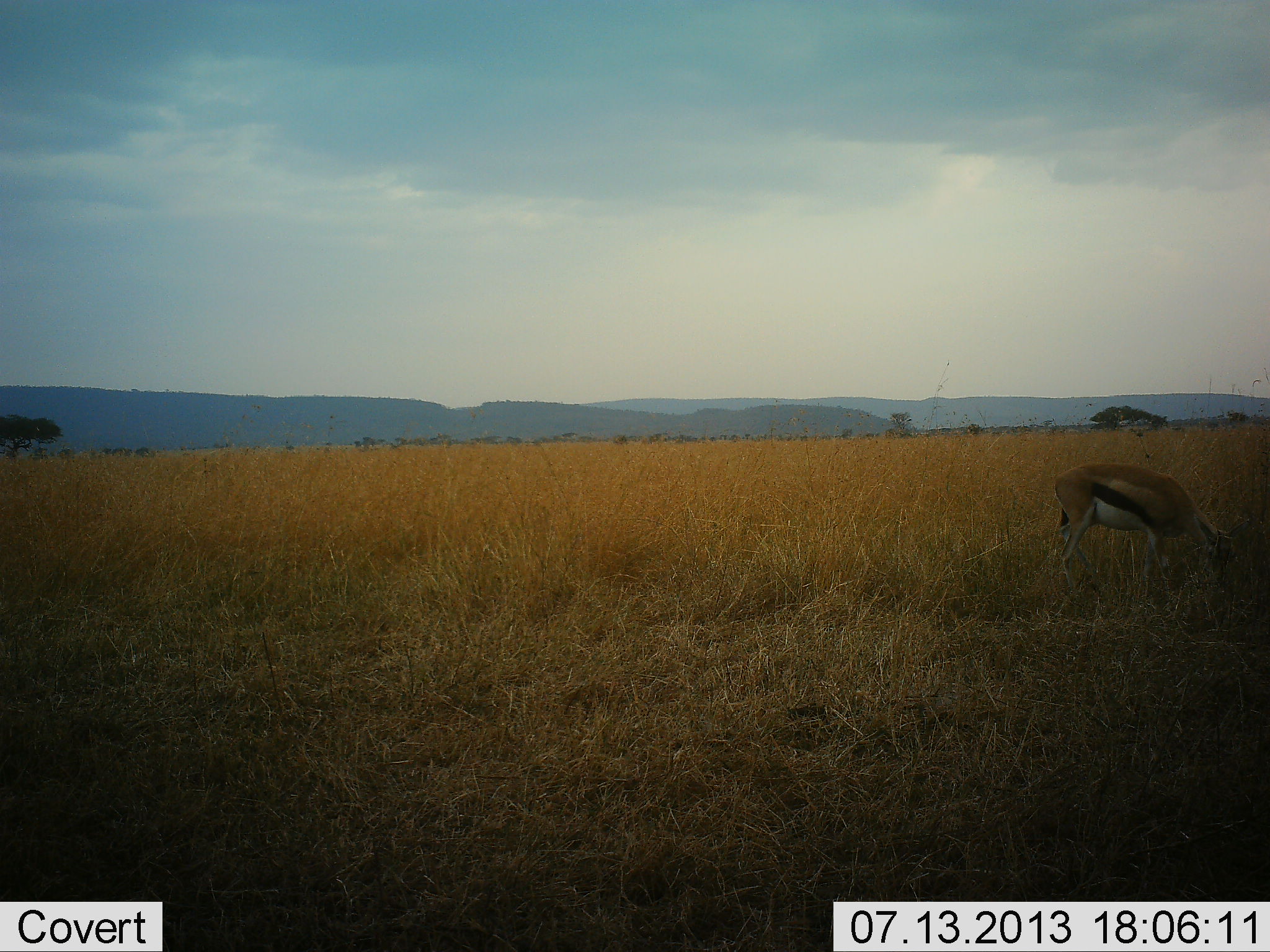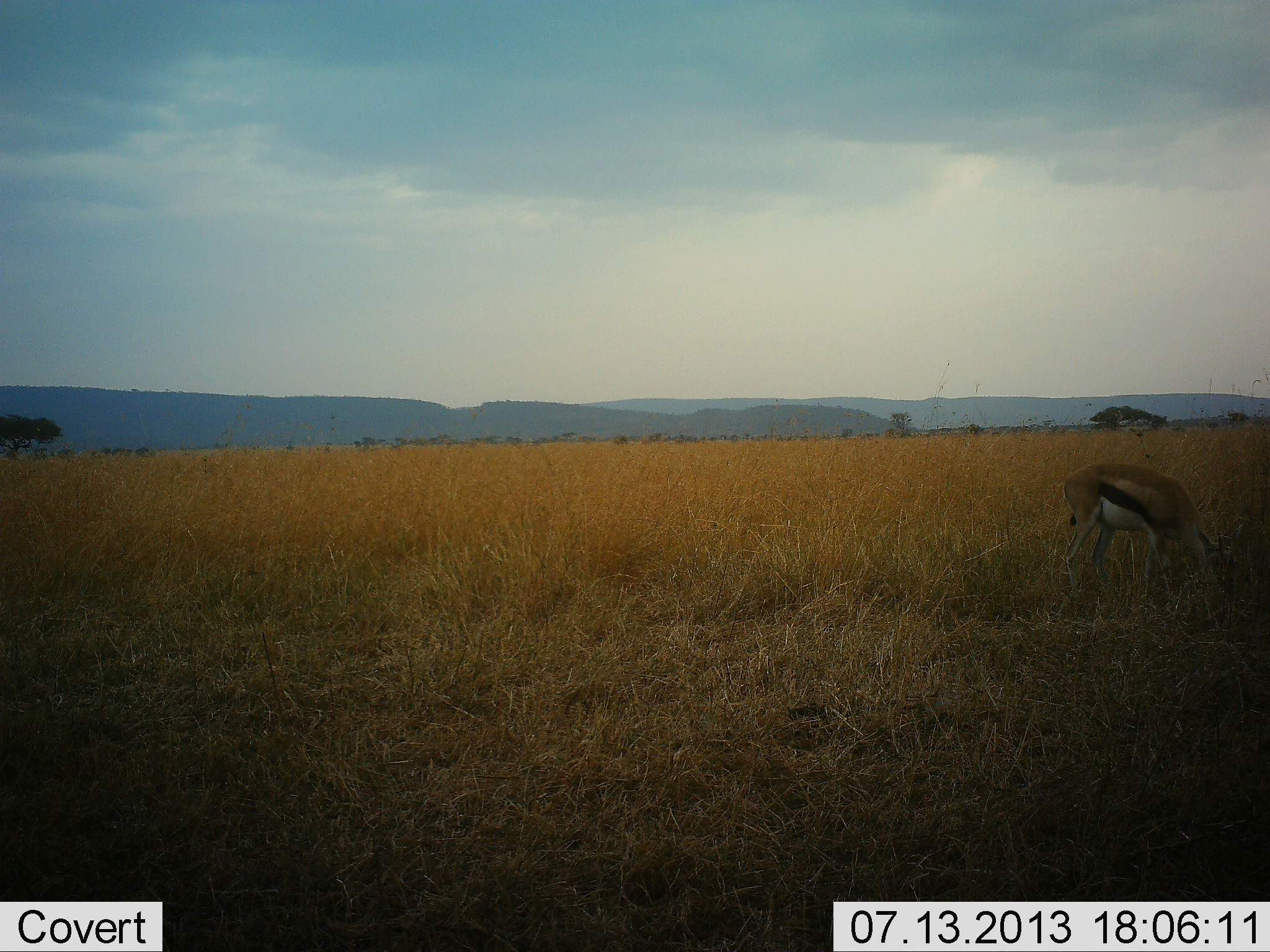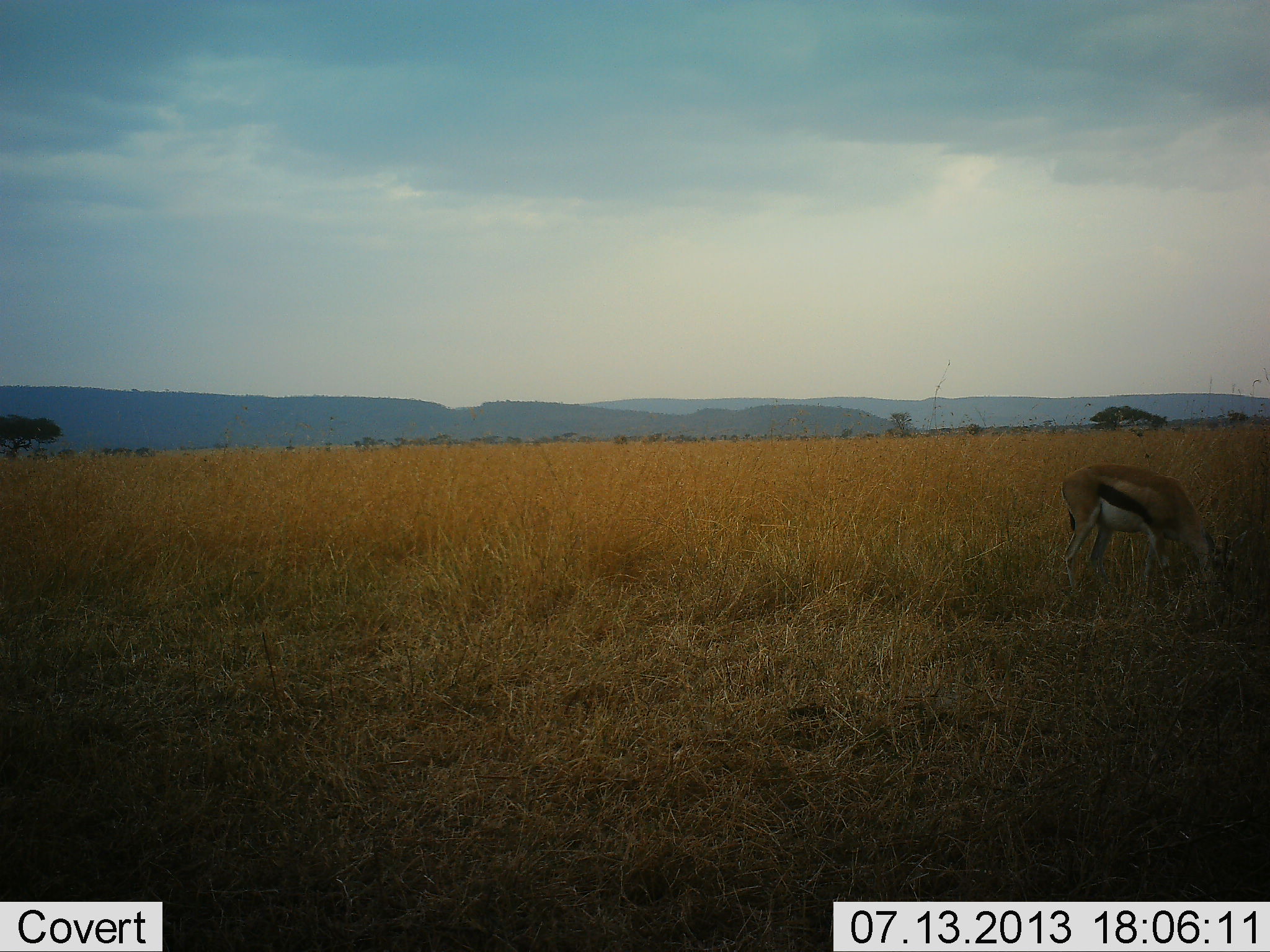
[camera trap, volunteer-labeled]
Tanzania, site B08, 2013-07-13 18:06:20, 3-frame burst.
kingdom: Animalia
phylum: Chordata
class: Mammalia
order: Artiodactyla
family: Bovidae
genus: Eudorcas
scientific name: Eudorcas thomsonii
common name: thomson's gazelle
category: gazellethomsons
Gazellethomsons (thomson's gazelle) (Eudorcas thomsonii), count 1. Behavior (volunteer vote fractions): standing 11%, resting 0%, moving 0%, interacting 0%. Young present (vote fraction): 0%. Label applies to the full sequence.